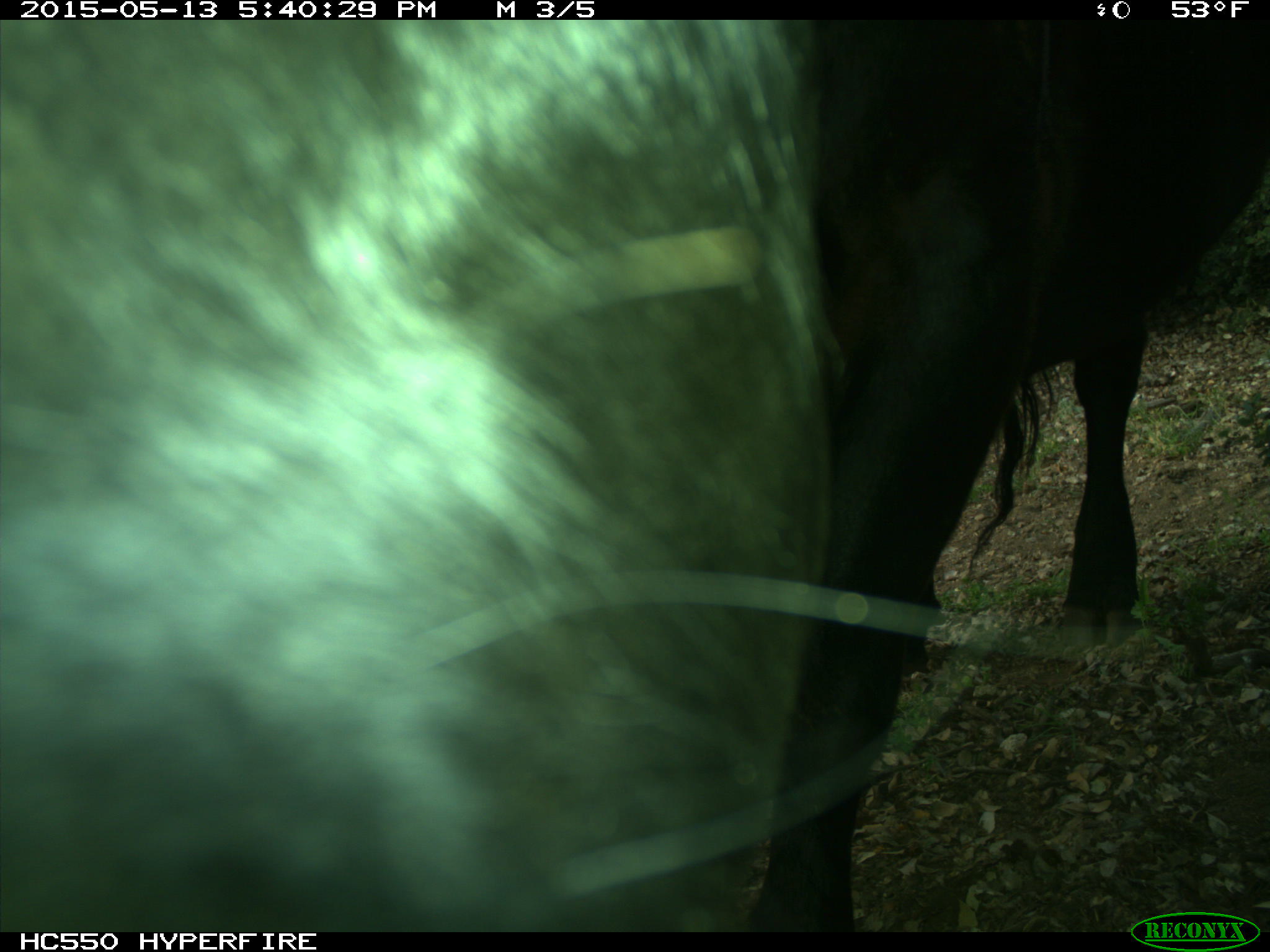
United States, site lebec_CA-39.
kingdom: Animalia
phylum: Chordata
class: Mammalia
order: Artiodactyla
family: Bovidae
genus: Bos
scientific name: Bos taurus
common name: domestic cow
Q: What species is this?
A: Bos taurus (domestic cow).